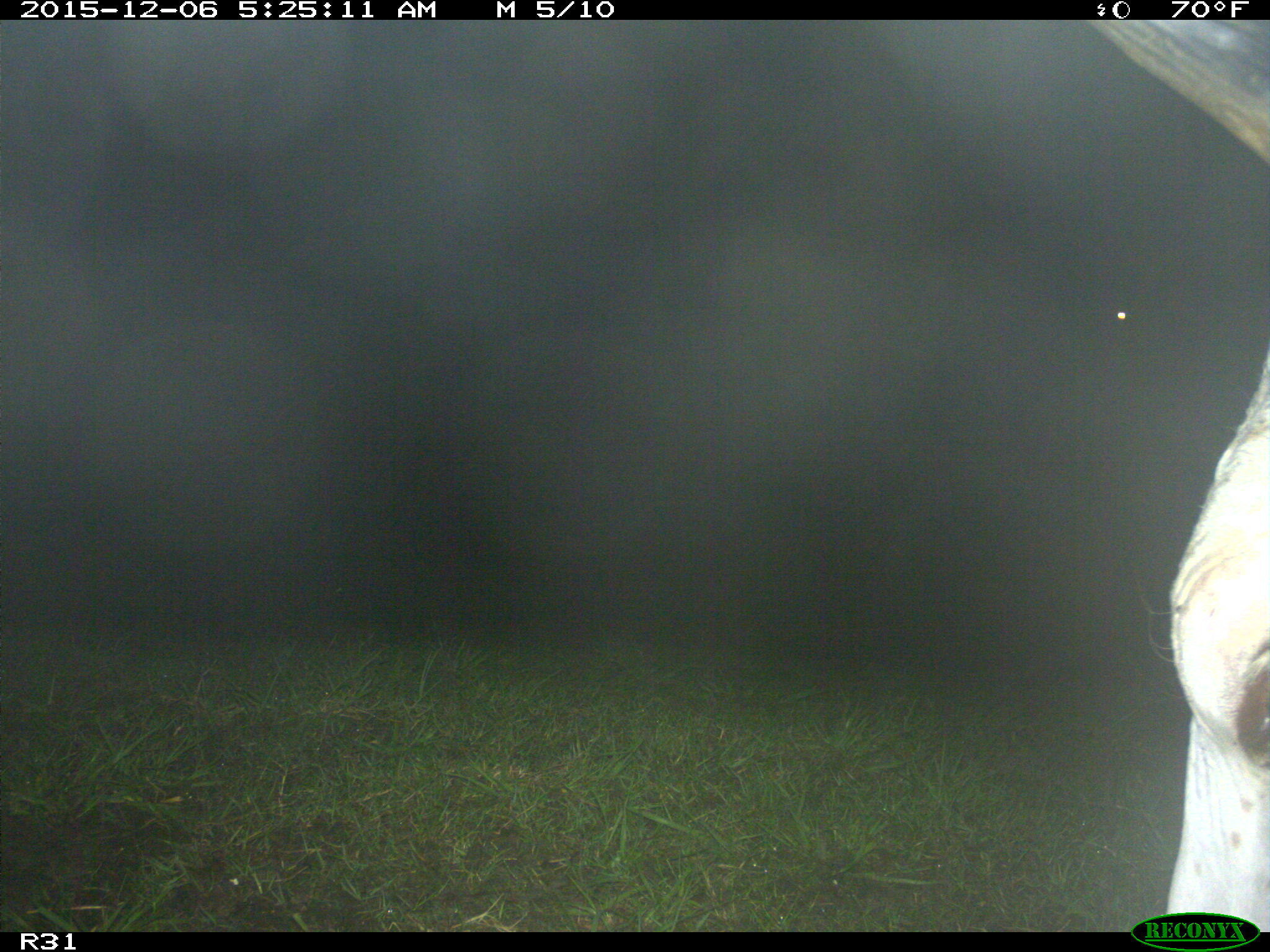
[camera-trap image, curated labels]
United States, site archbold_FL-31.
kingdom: Animalia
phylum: Chordata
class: Mammalia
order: Artiodactyla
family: Bovidae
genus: Bos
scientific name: Bos taurus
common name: domestic cow